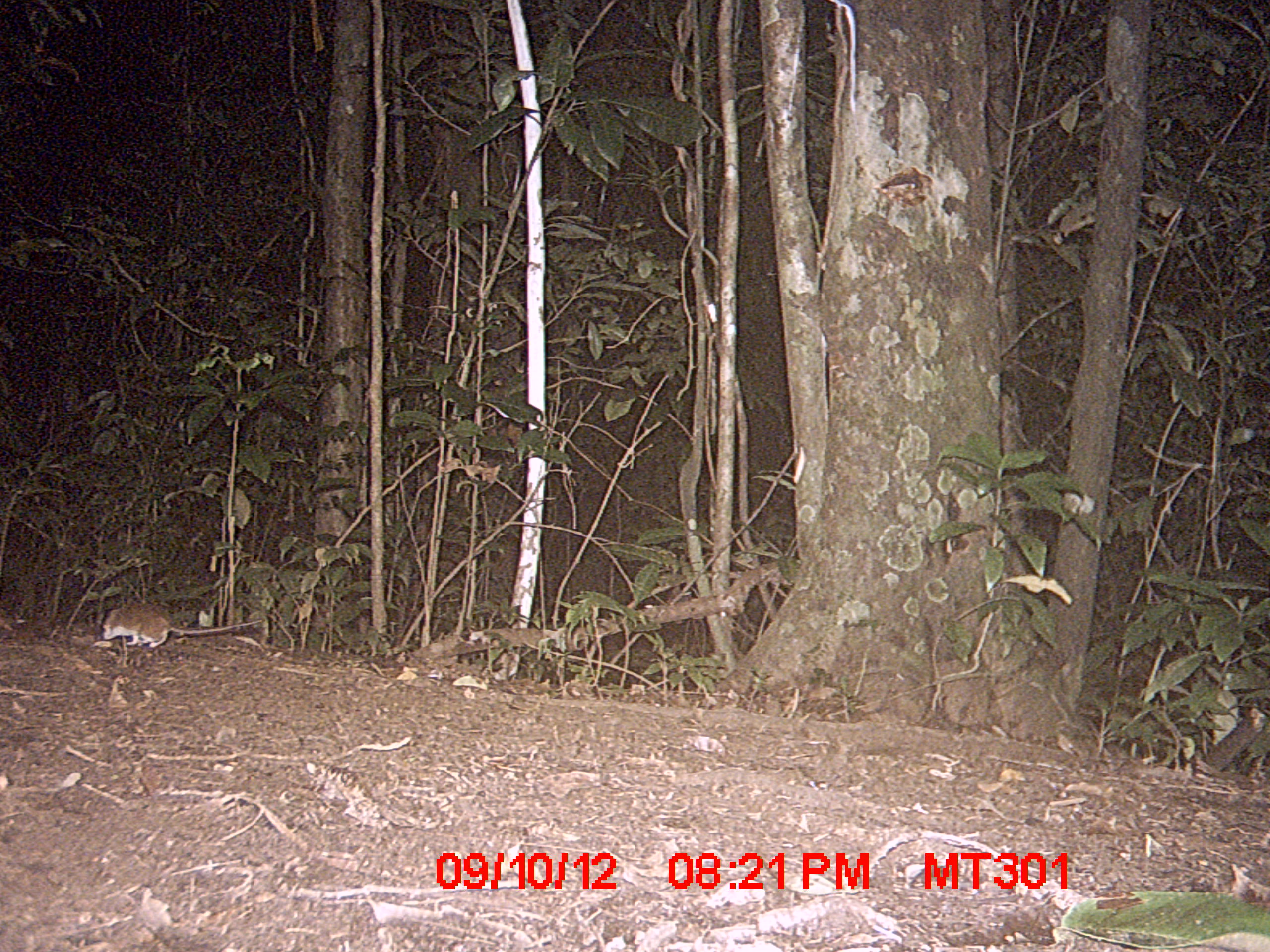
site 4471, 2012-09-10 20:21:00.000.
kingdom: Animalia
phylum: Chordata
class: Mammalia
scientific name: Mammalia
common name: mammals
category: small mammal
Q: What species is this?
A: Small mammal (mammals) (Mammalia).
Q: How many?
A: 1.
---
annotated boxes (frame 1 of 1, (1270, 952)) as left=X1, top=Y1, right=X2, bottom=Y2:
small mammal: left=100, top=603, right=263, bottom=647